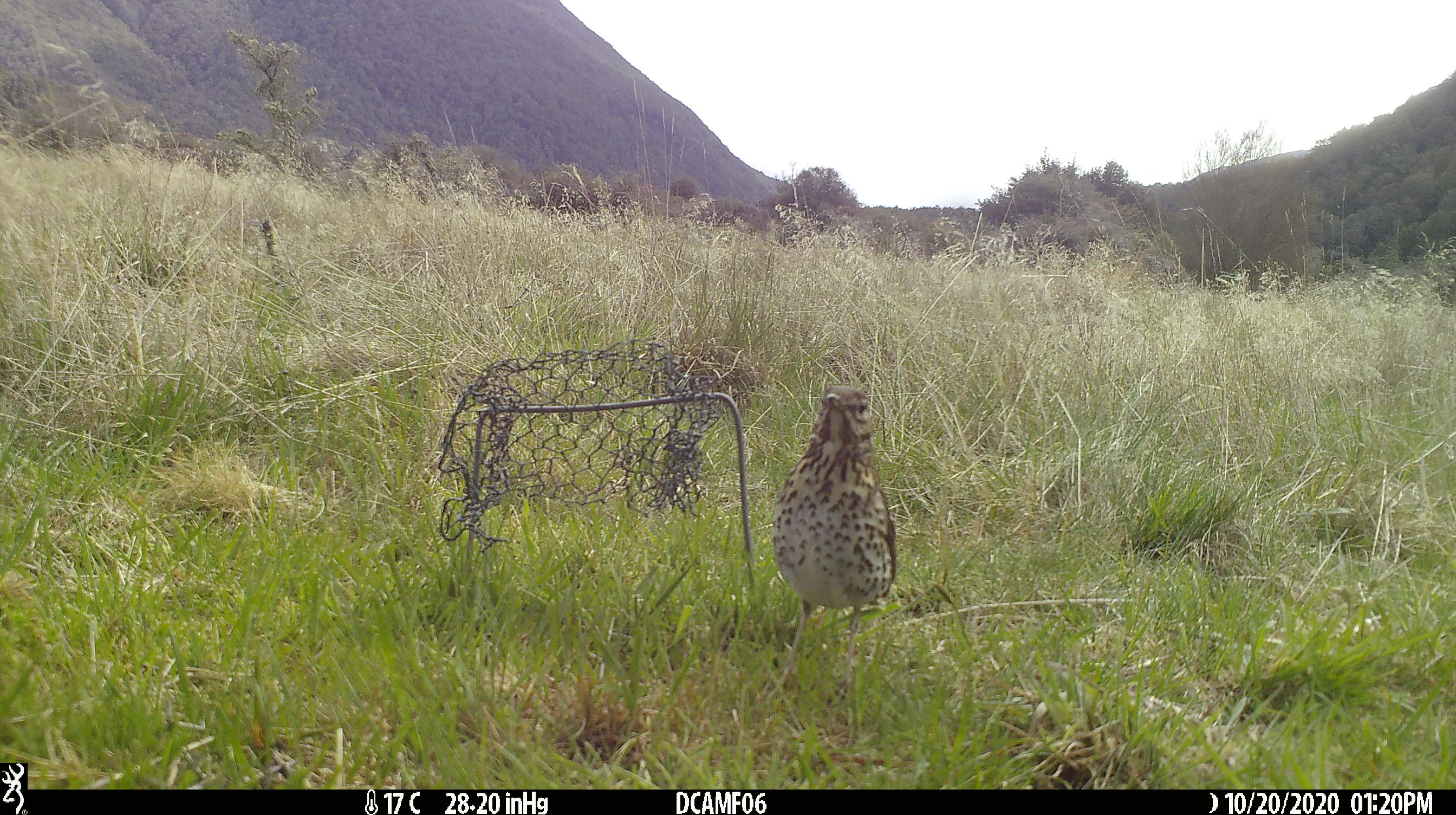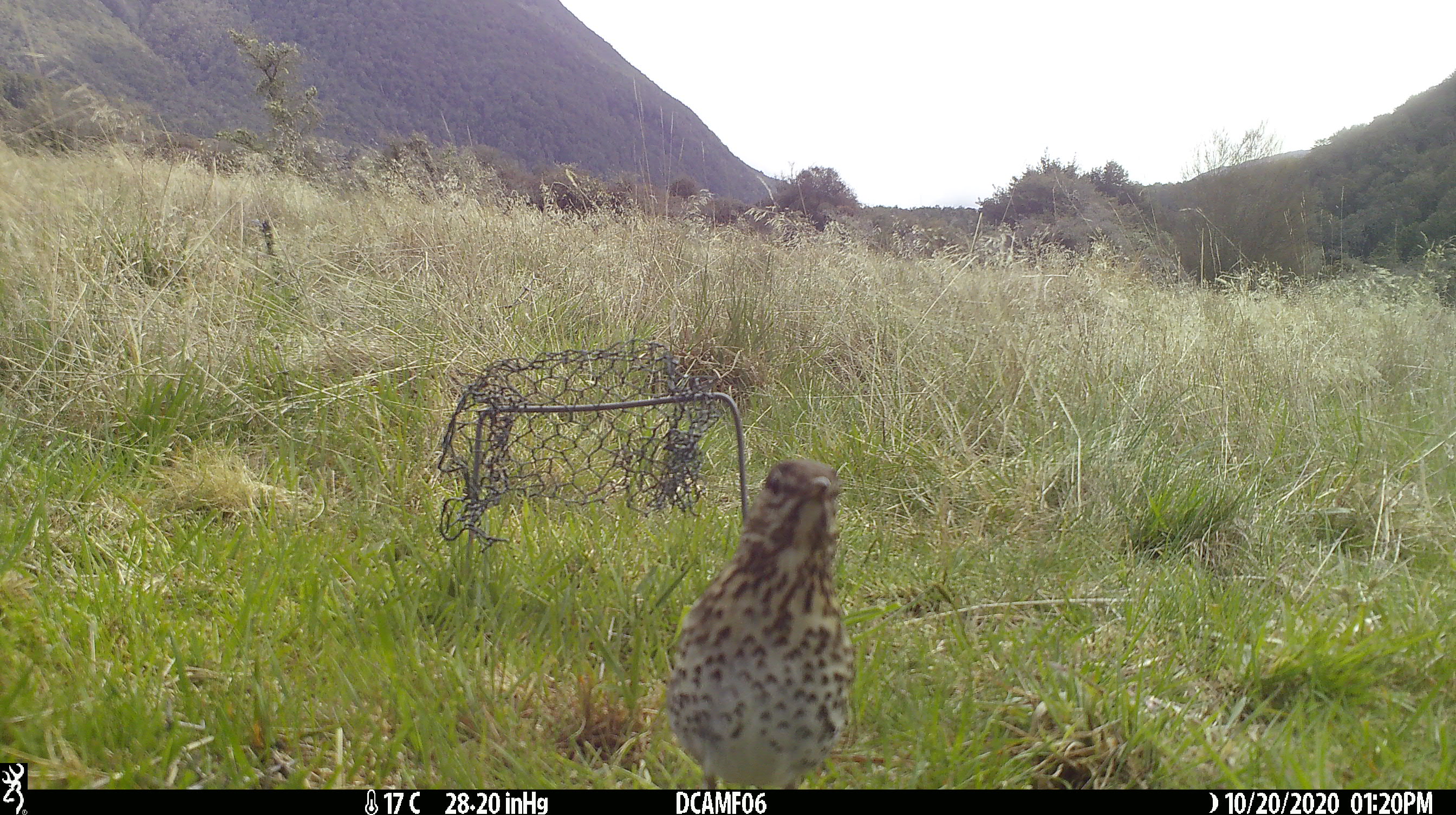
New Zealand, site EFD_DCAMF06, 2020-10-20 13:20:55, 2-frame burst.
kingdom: Animalia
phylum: Chordata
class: Aves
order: Passeriformes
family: Turdidae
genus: Turdus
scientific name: Turdus philomelos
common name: song thrush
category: thrush